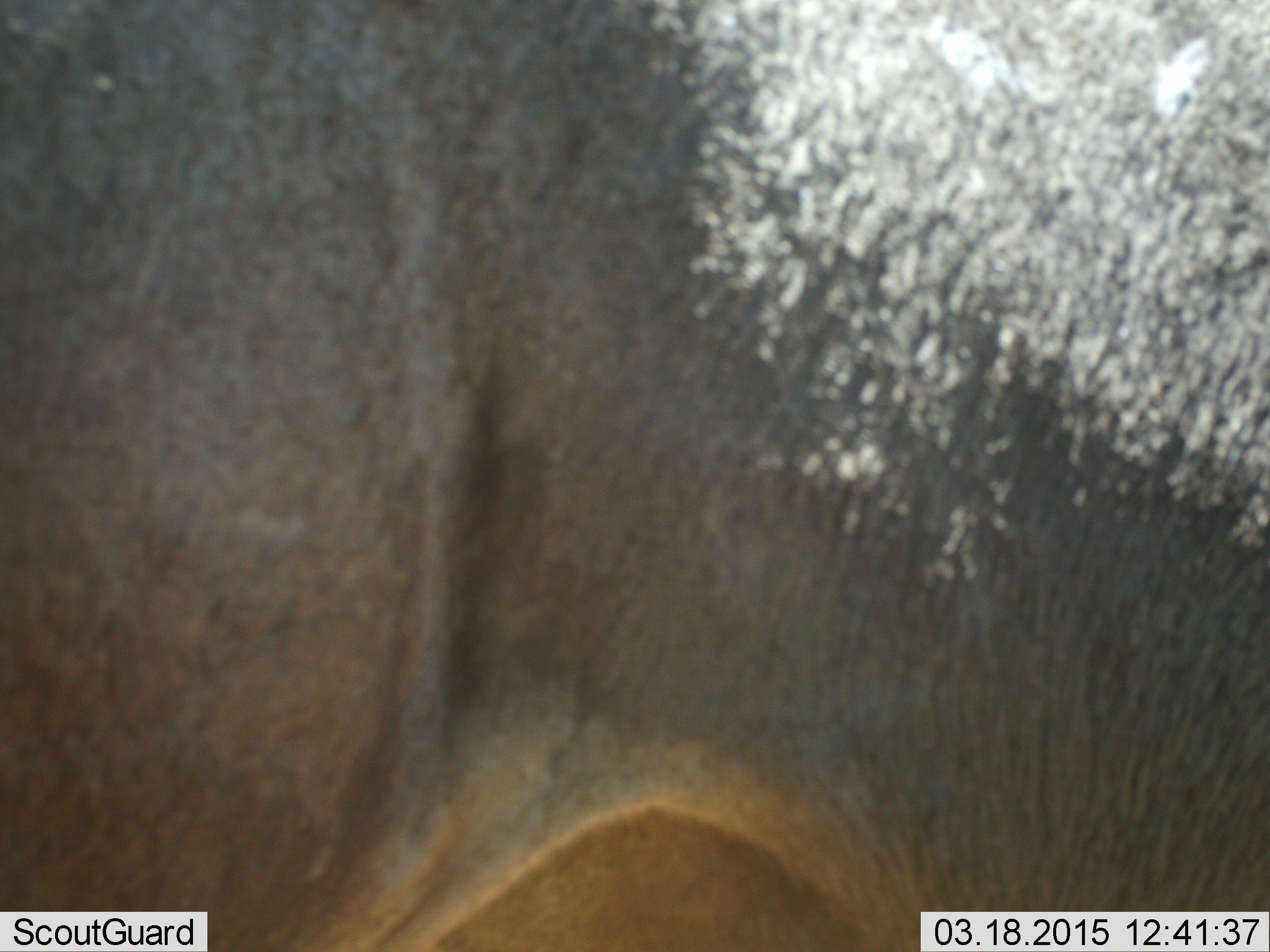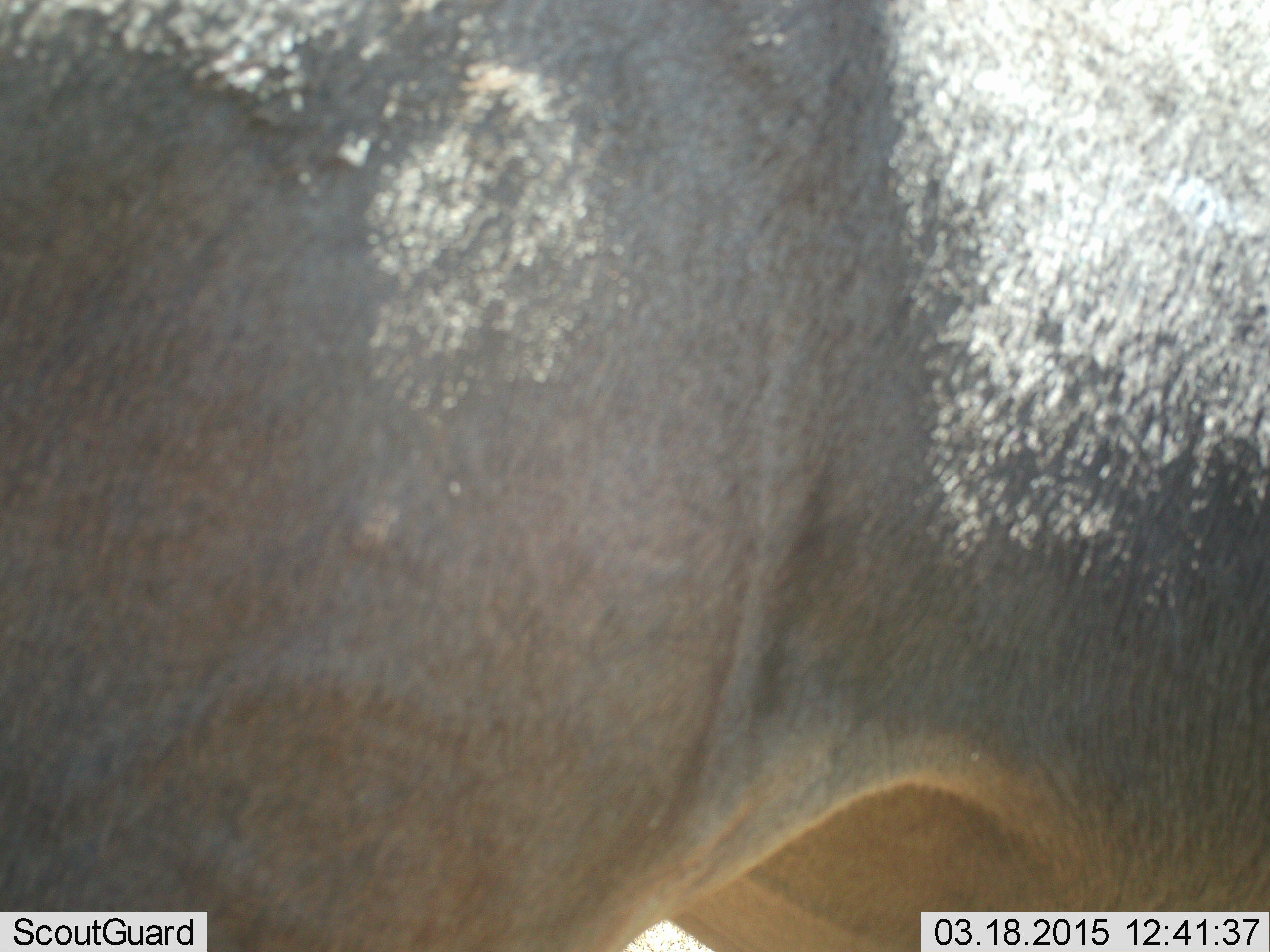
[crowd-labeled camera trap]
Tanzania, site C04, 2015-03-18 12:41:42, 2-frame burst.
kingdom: Animalia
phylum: Chordata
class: Mammalia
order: Artiodactyla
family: Bovidae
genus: Connochaetes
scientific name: Connochaetes taurinus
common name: blue wildebeest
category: wildebeest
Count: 1.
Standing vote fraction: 90%.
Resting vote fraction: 0%.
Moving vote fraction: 10%.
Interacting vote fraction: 0%.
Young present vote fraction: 0%.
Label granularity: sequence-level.